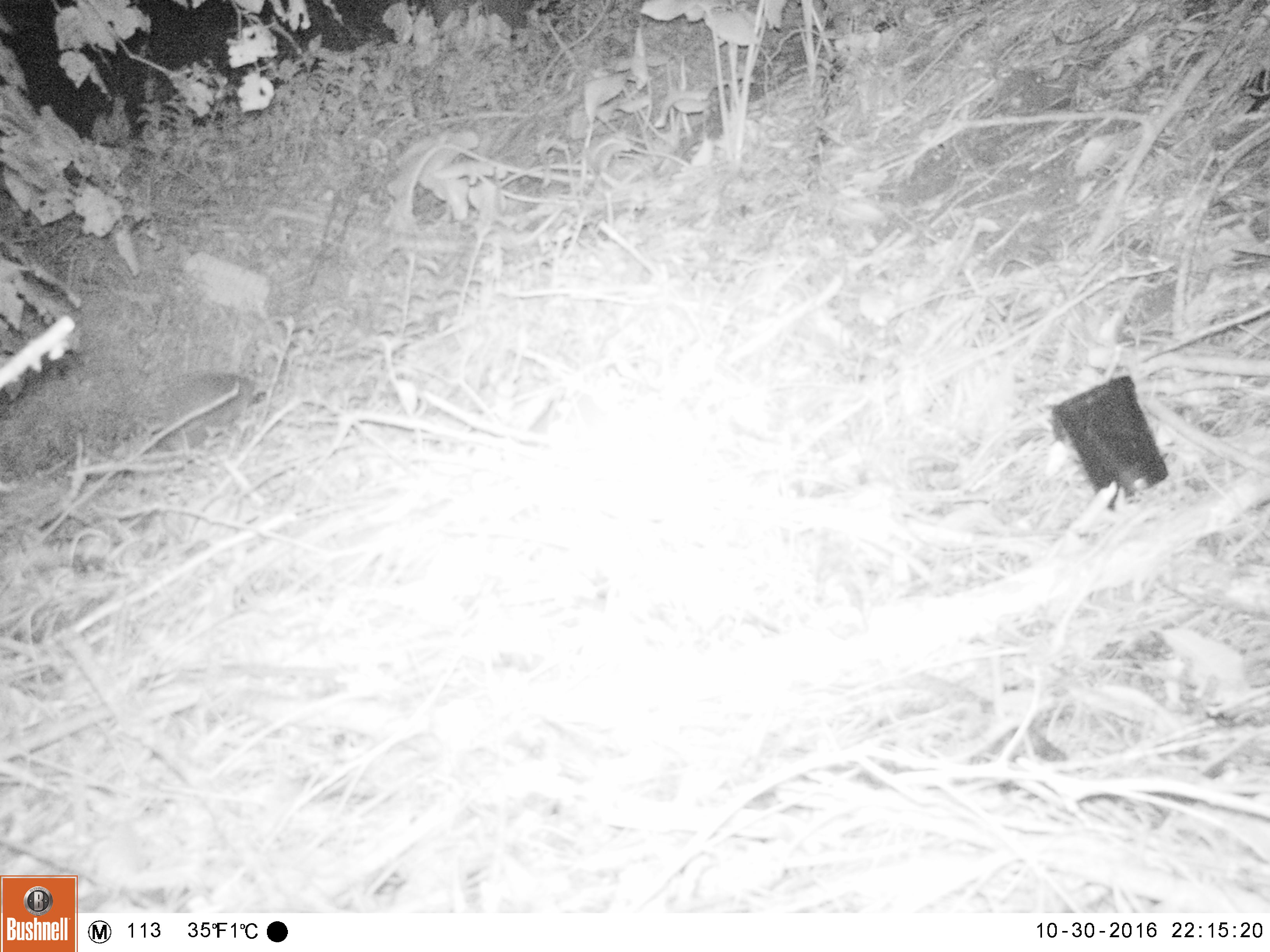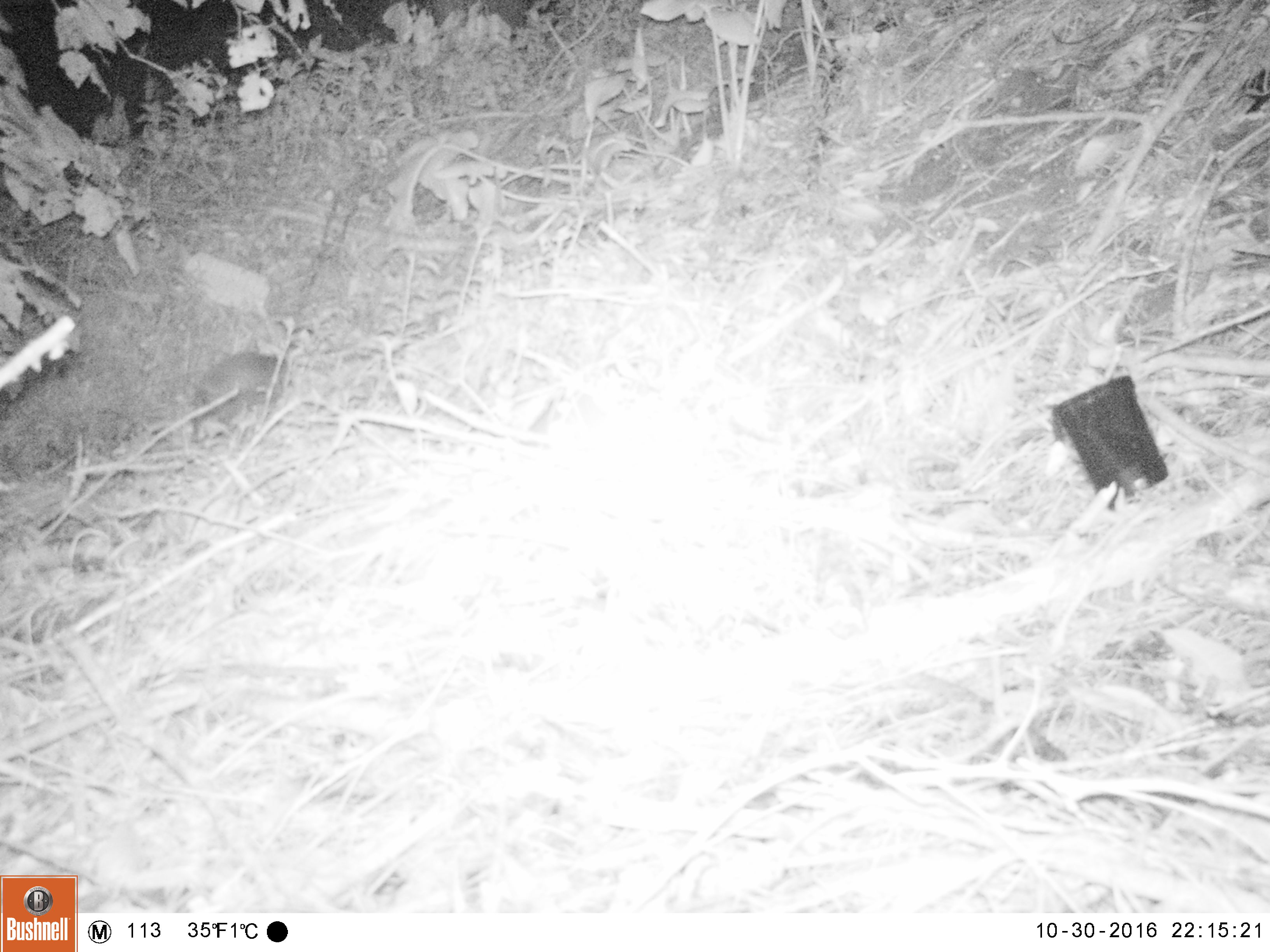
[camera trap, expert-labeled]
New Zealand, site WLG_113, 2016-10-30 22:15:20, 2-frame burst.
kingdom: Animalia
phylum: Chordata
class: Mammalia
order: Eulipotyphla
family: Erinaceidae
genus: Erinaceus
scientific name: Erinaceus europaeus europaeus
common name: european hedgehog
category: hedgehog